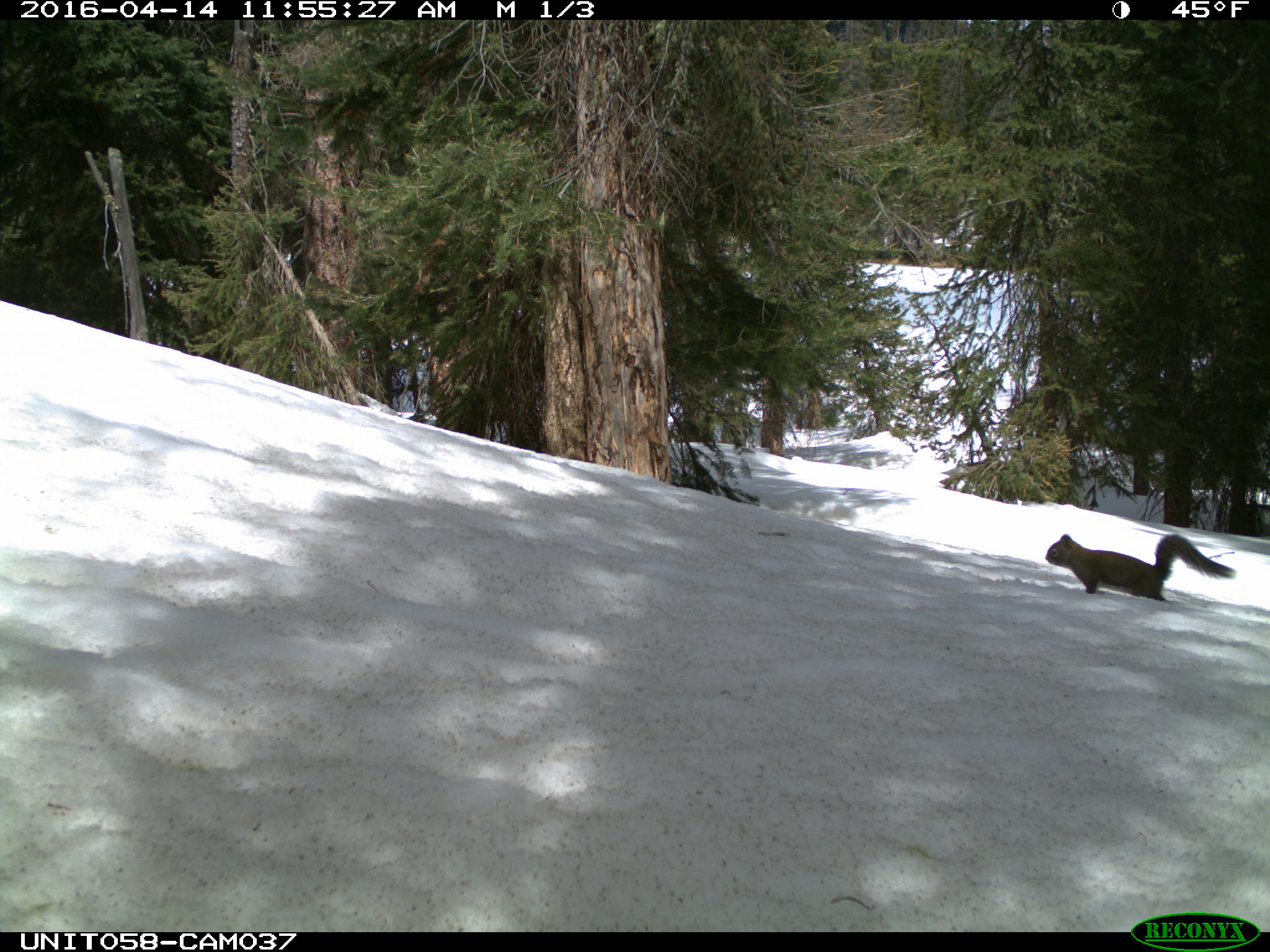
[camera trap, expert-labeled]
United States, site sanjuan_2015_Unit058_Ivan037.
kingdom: Animalia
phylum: Chordata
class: Mammalia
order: Rodentia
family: Sciuridae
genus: Tamiasciurus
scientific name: Tamiasciurus hudsonicus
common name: american red squirrel